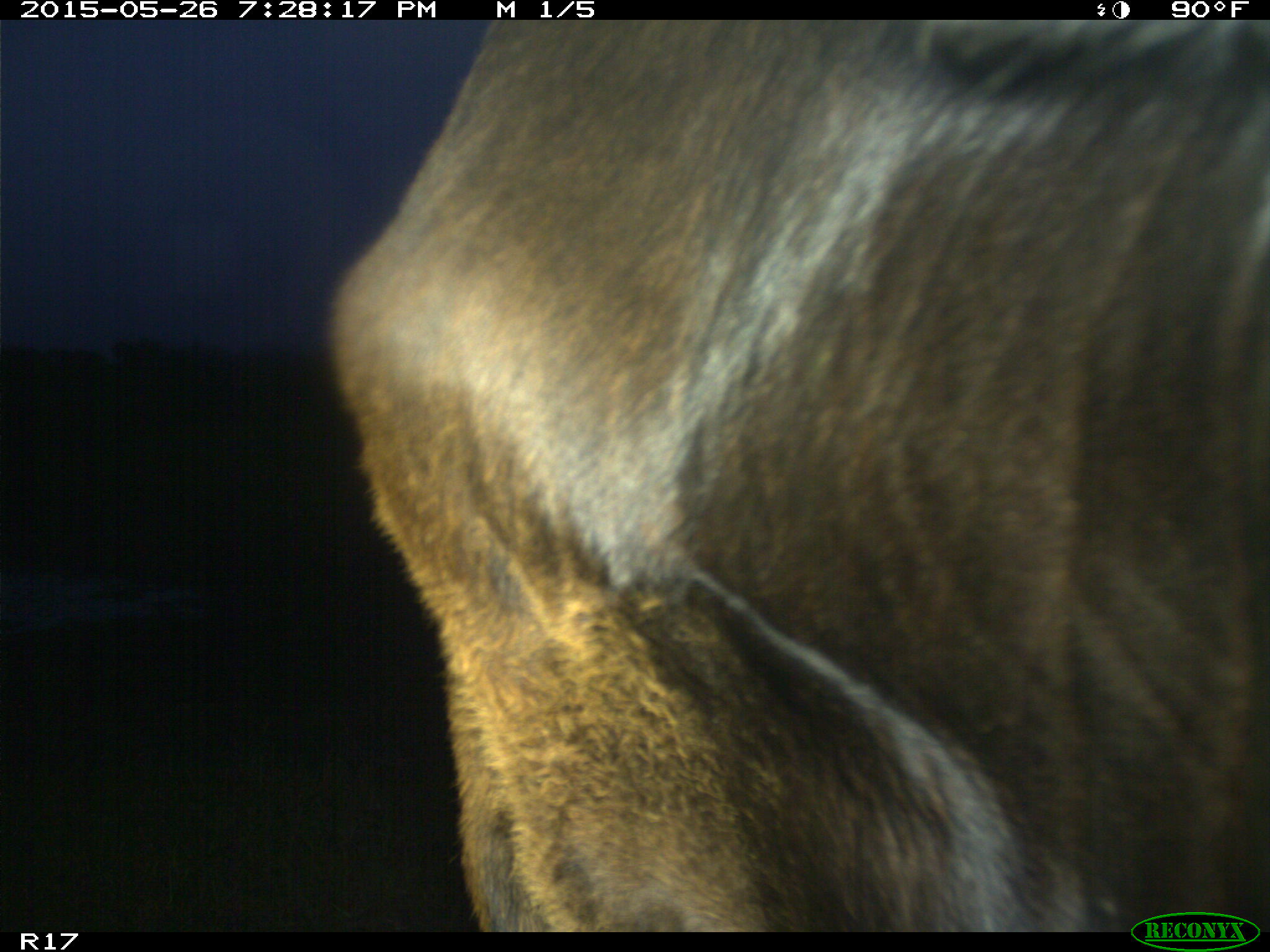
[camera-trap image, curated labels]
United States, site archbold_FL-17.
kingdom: Animalia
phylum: Chordata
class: Mammalia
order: Artiodactyla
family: Bovidae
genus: Bos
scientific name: Bos taurus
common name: domestic cow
Bos taurus (domestic cow).